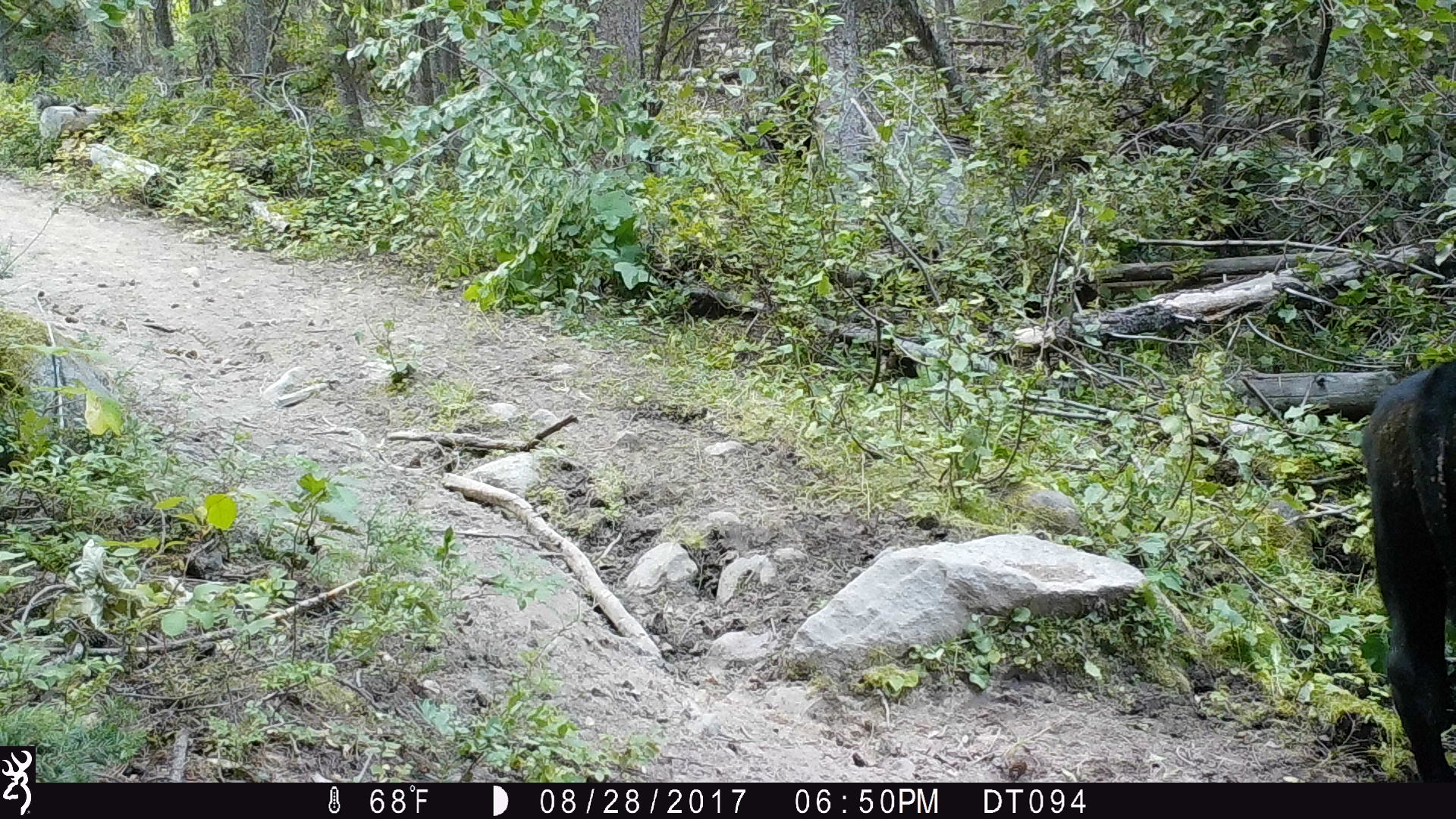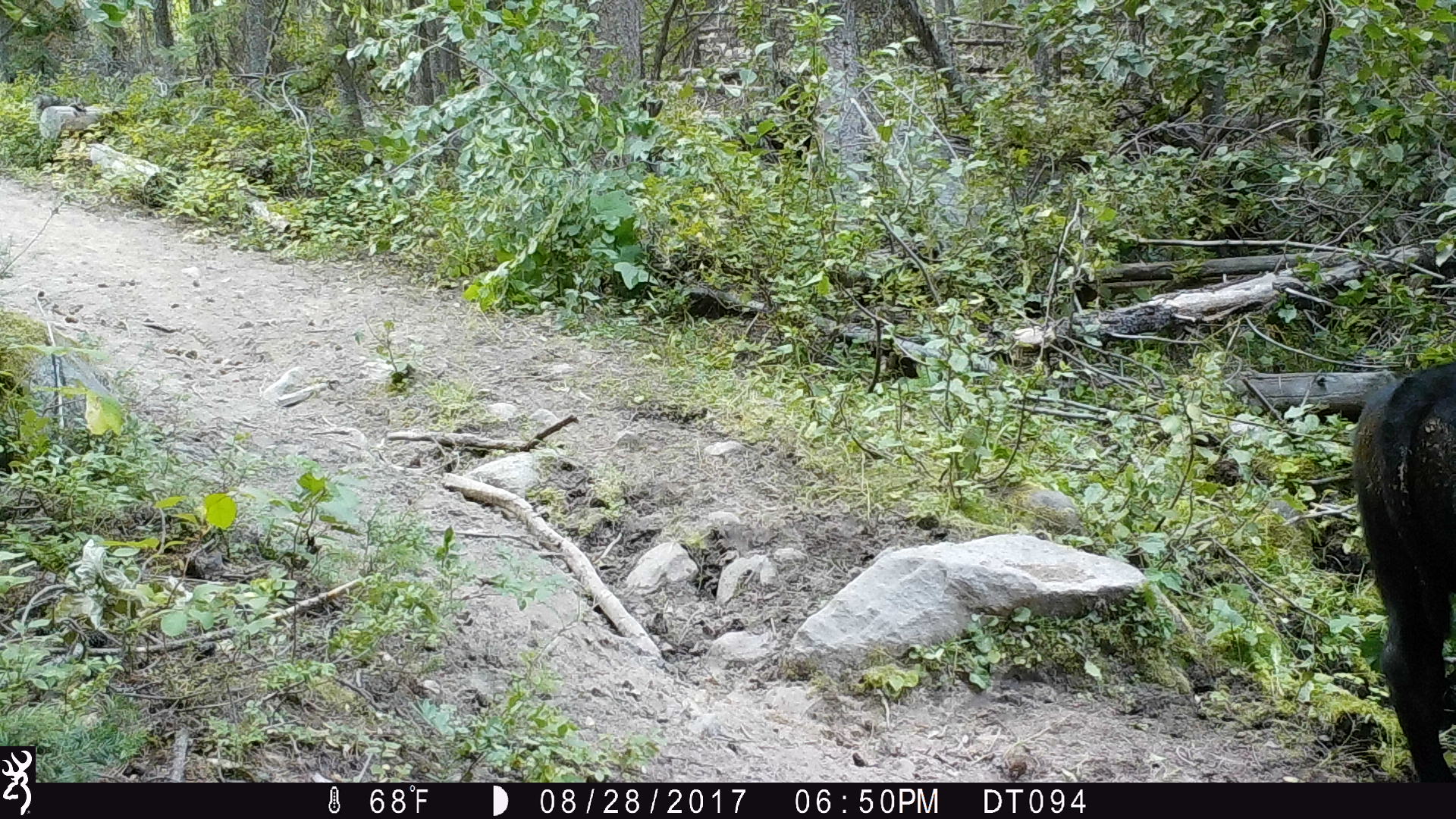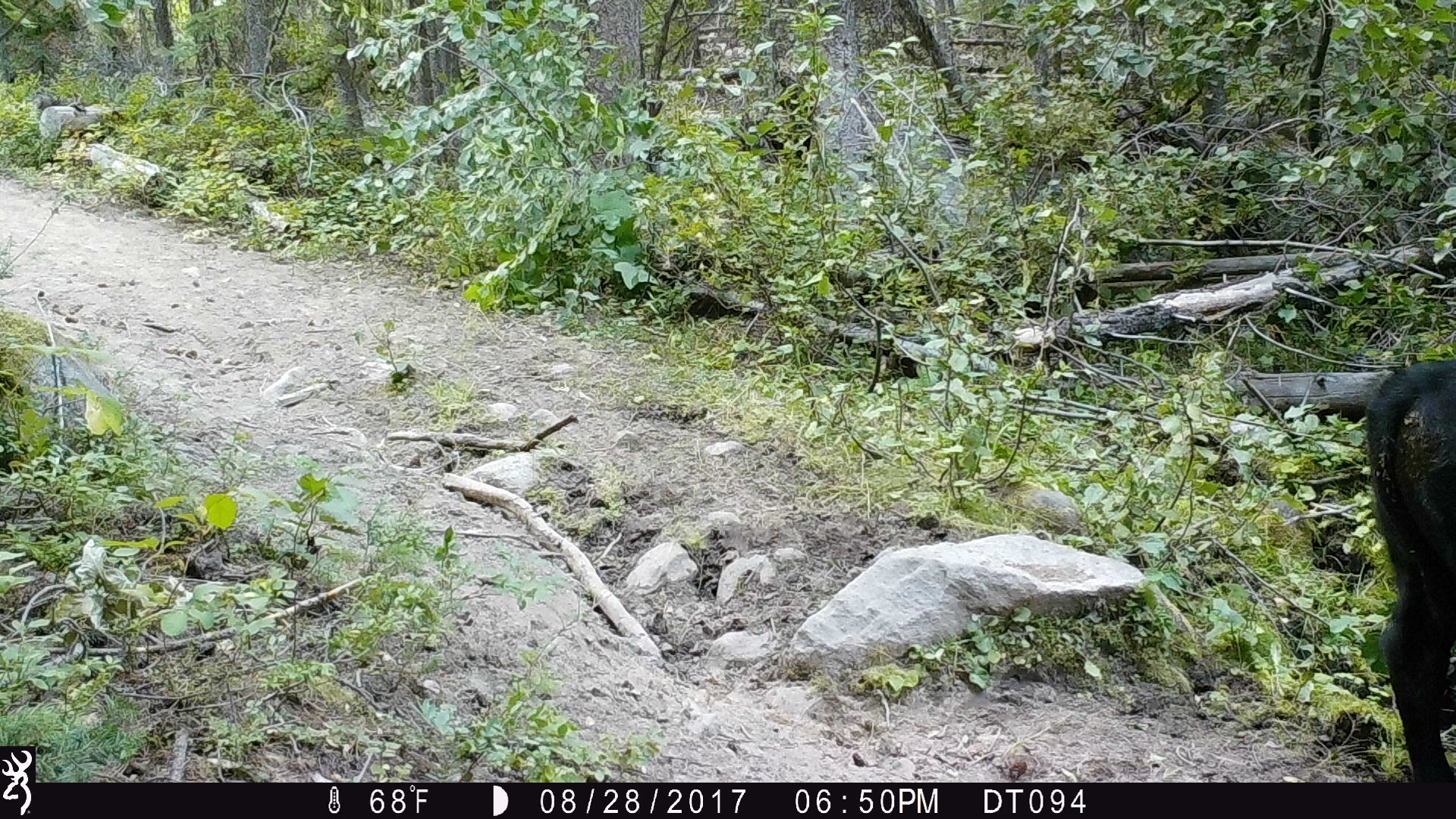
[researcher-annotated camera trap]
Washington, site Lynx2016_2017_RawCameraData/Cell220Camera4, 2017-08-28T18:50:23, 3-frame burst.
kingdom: Animalia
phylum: Chordata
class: Mammalia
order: Artiodactyla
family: Bovidae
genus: Bos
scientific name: Bos taurus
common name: domestic cattle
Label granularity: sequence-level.